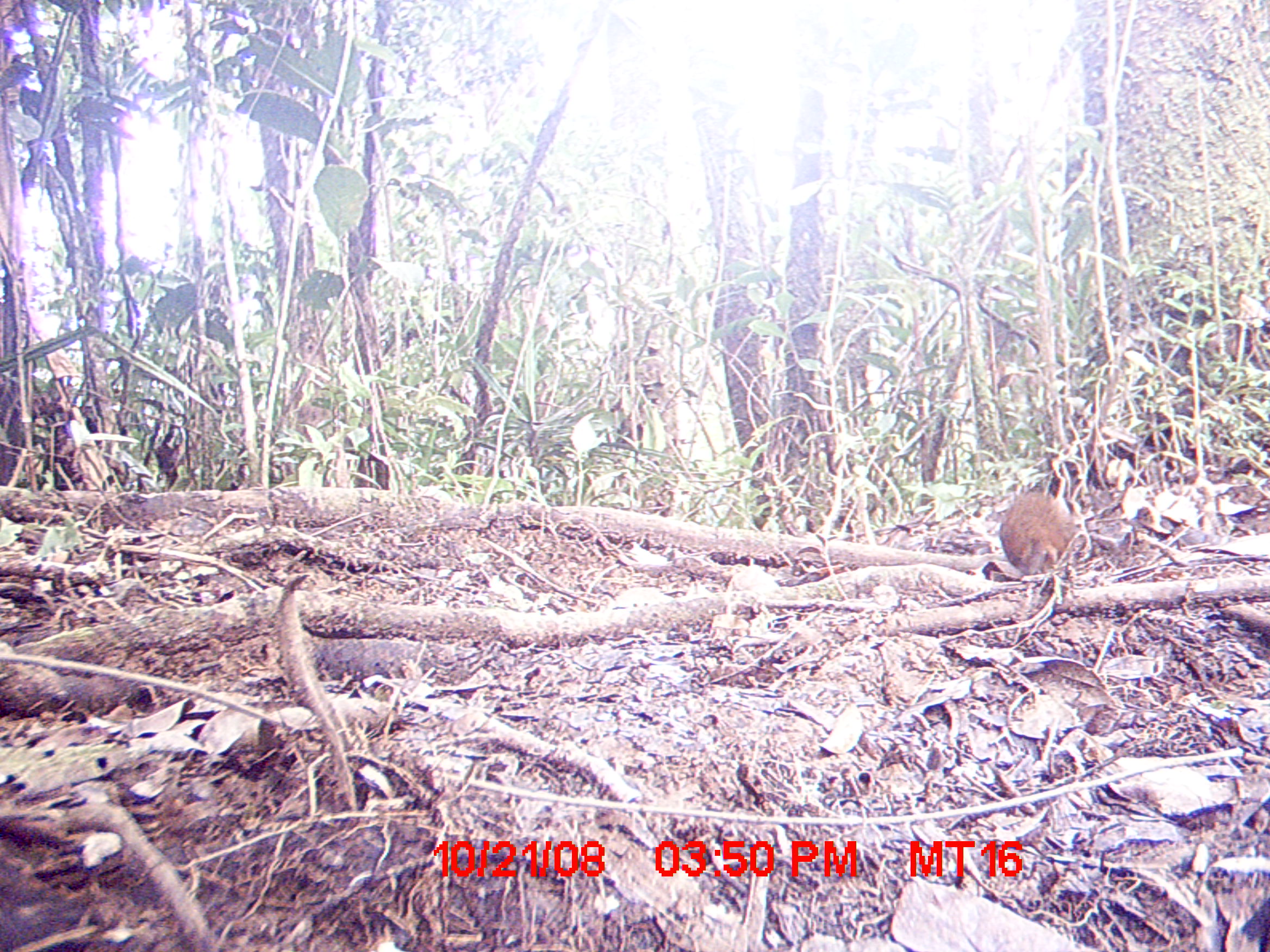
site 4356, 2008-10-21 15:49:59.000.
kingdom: Animalia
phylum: Chordata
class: Mammalia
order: Rodentia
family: Nesomyidae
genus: Nesomys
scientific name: Nesomys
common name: nesomys rodents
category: nesomys sp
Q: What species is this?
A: Nesomys sp (nesomys rodents) (Nesomys).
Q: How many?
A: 1.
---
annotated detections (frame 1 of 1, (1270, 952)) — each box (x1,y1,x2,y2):
nesomys sp: (998,489,1078,619)